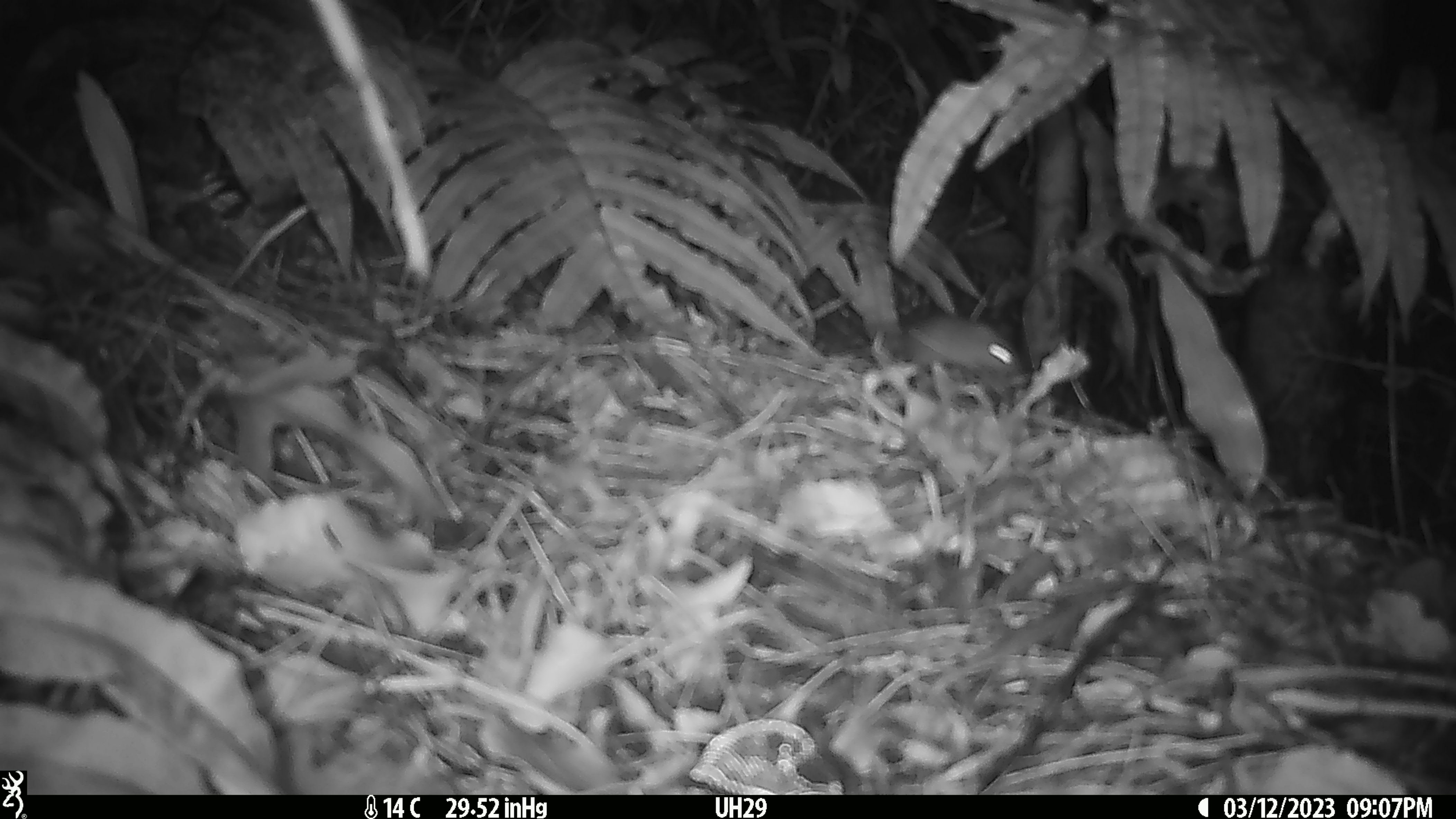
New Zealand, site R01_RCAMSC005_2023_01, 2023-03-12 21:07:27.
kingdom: Animalia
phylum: Chordata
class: Mammalia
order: Rodentia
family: Muridae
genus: Mus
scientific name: Mus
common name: mouse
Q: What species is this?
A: Mouse (Mus).